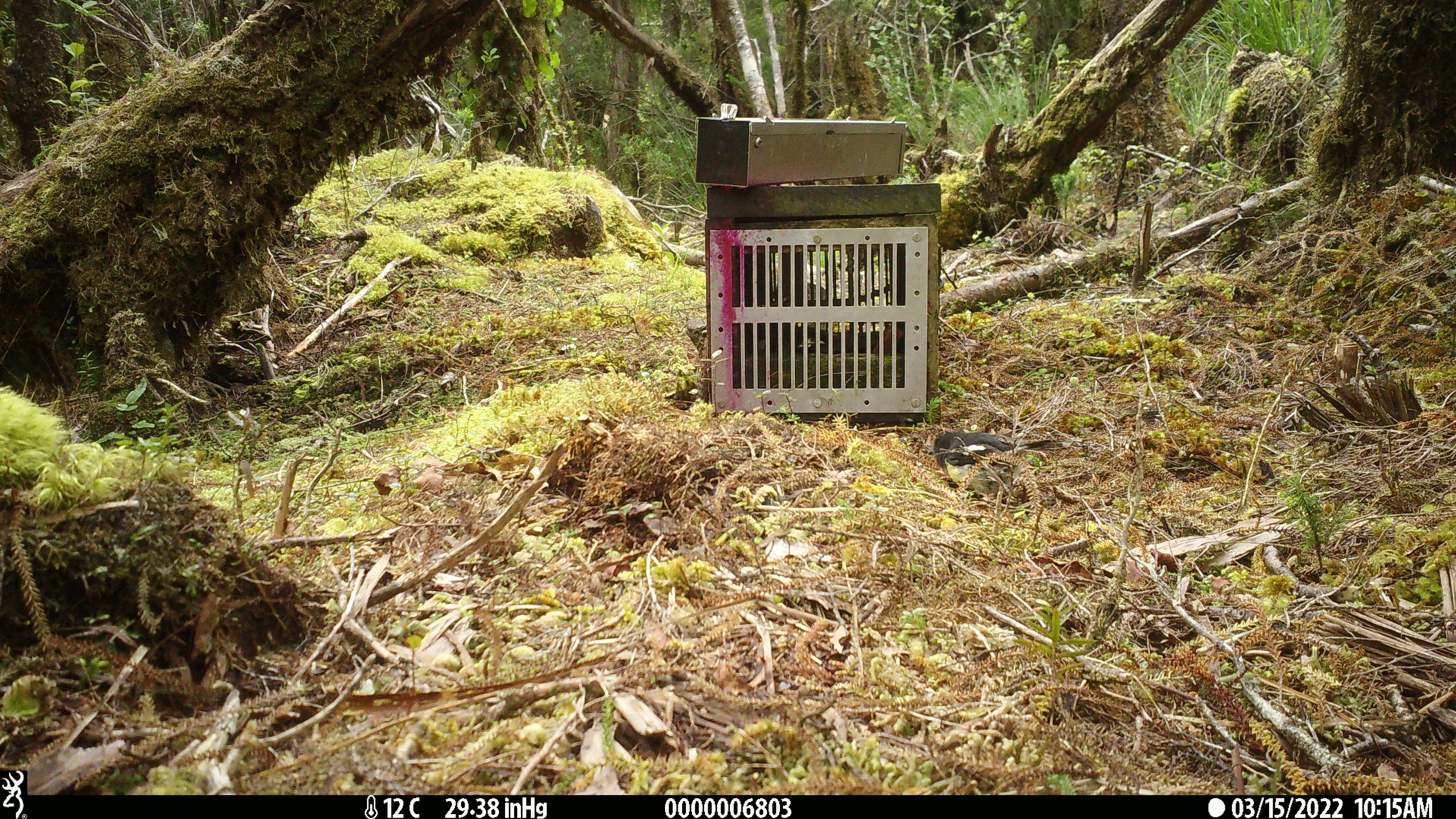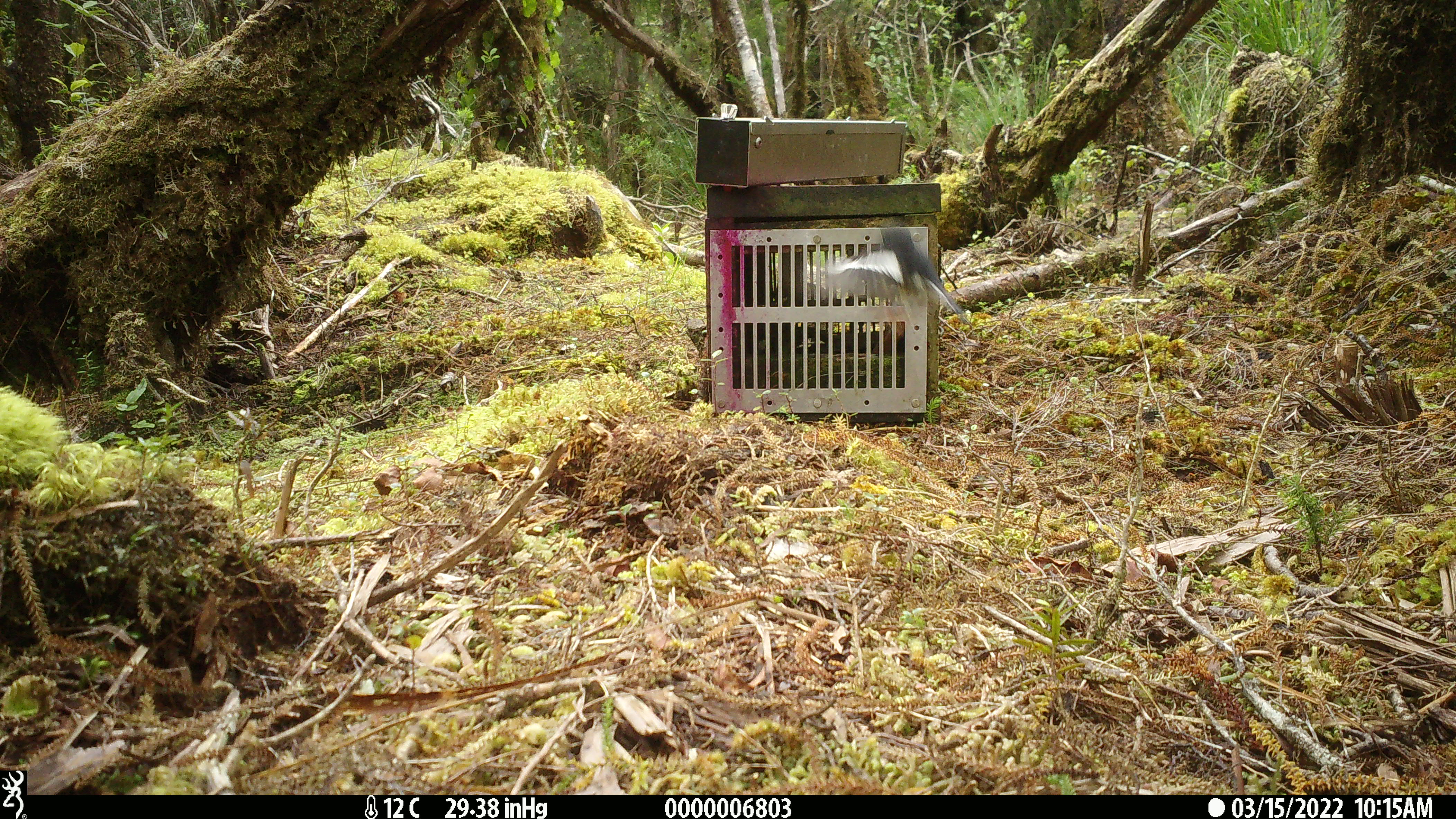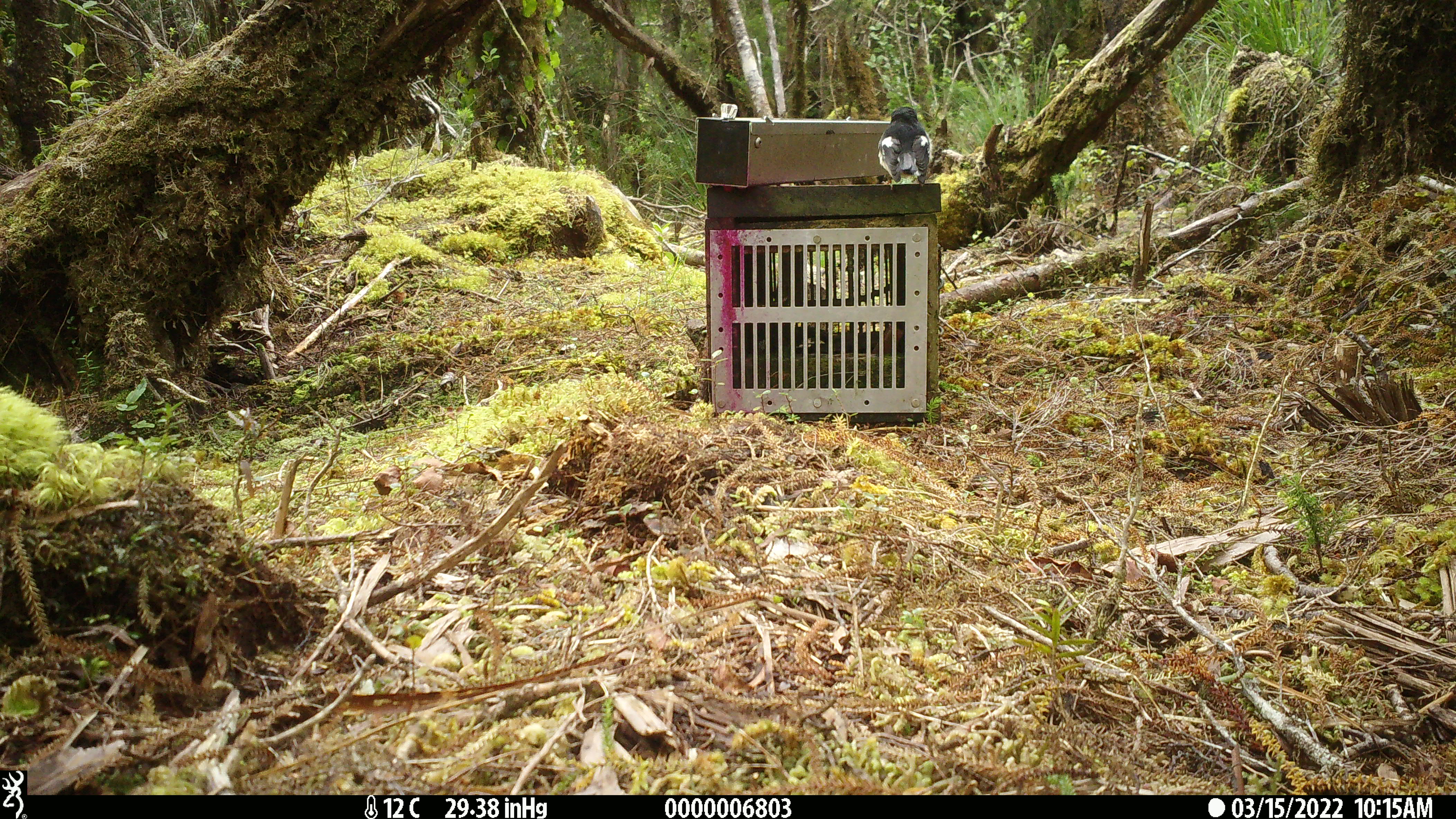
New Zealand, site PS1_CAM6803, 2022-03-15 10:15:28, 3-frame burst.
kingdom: Animalia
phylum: Chordata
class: Aves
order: Passeriformes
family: Petroicidae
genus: Petroica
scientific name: Petroica macrocephala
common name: tomtit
Tomtit (Petroica macrocephala).